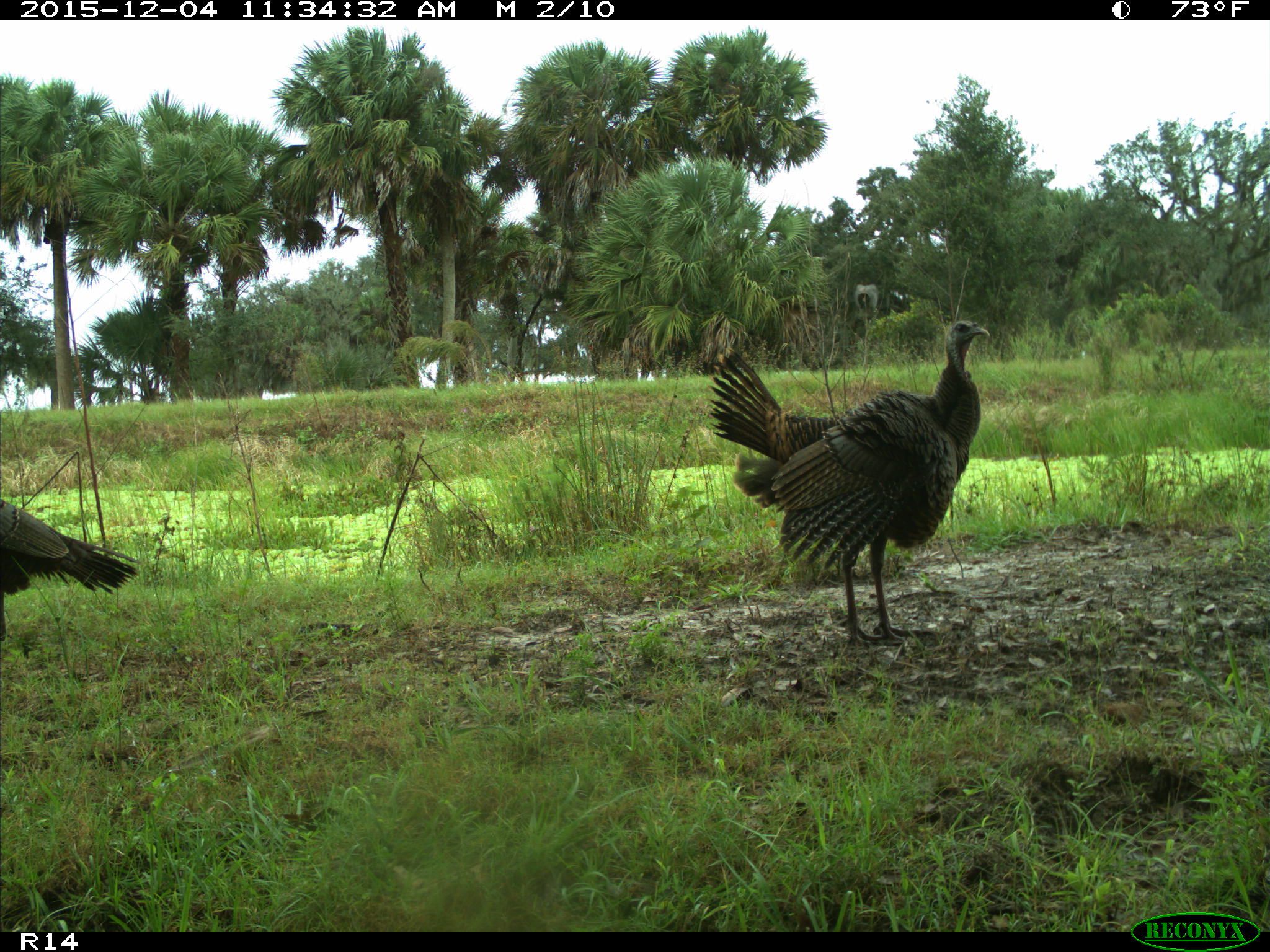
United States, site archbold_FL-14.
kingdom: Animalia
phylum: Chordata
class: Aves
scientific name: Aves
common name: birds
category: unidentified bird